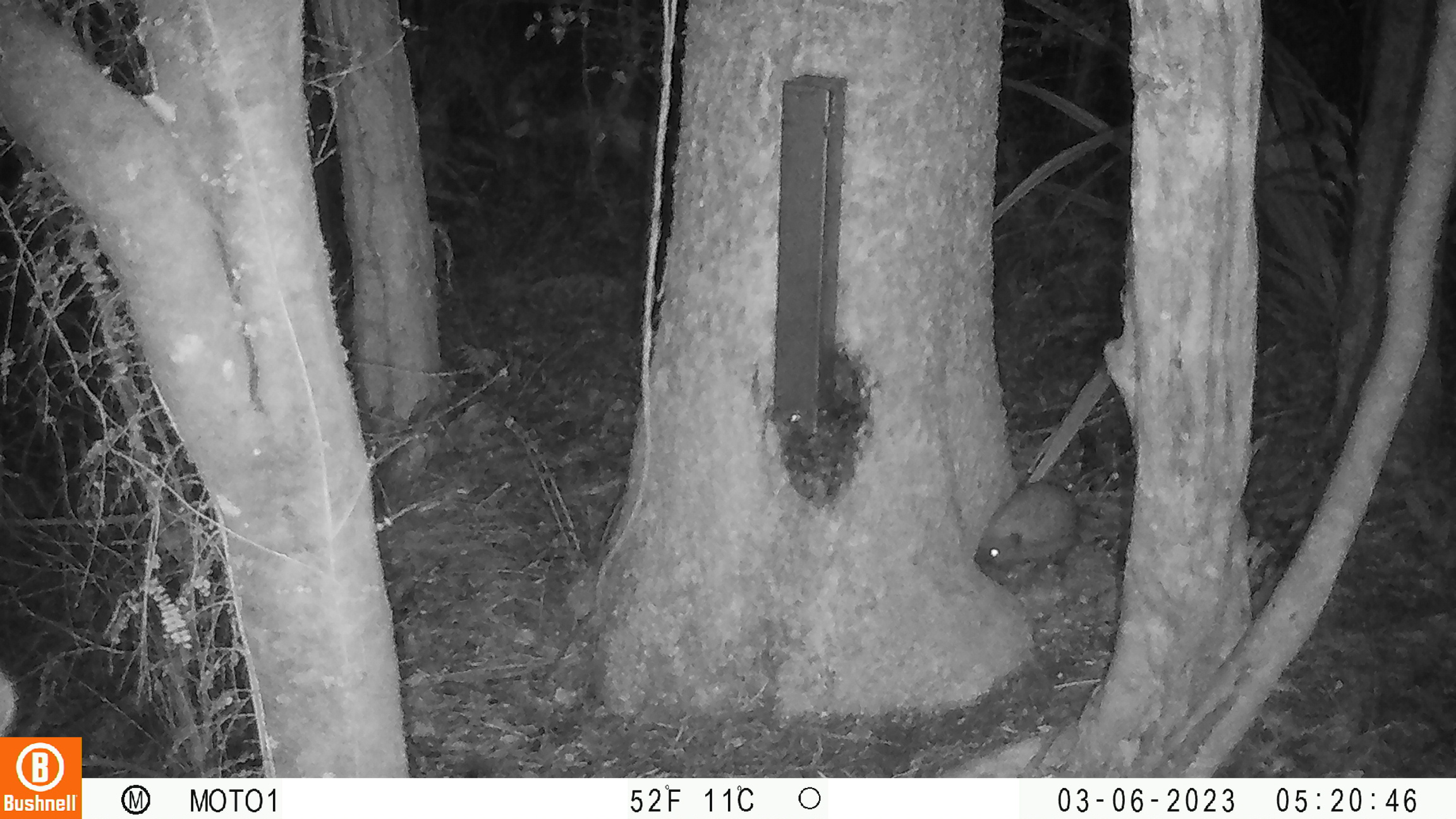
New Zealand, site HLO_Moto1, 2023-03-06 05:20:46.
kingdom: Animalia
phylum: Chordata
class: Mammalia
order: Eulipotyphla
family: Erinaceidae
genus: Erinaceus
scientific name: Erinaceus europaeus europaeus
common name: european hedgehog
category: hedgehog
Hedgehog (european hedgehog) (Erinaceus europaeus europaeus).